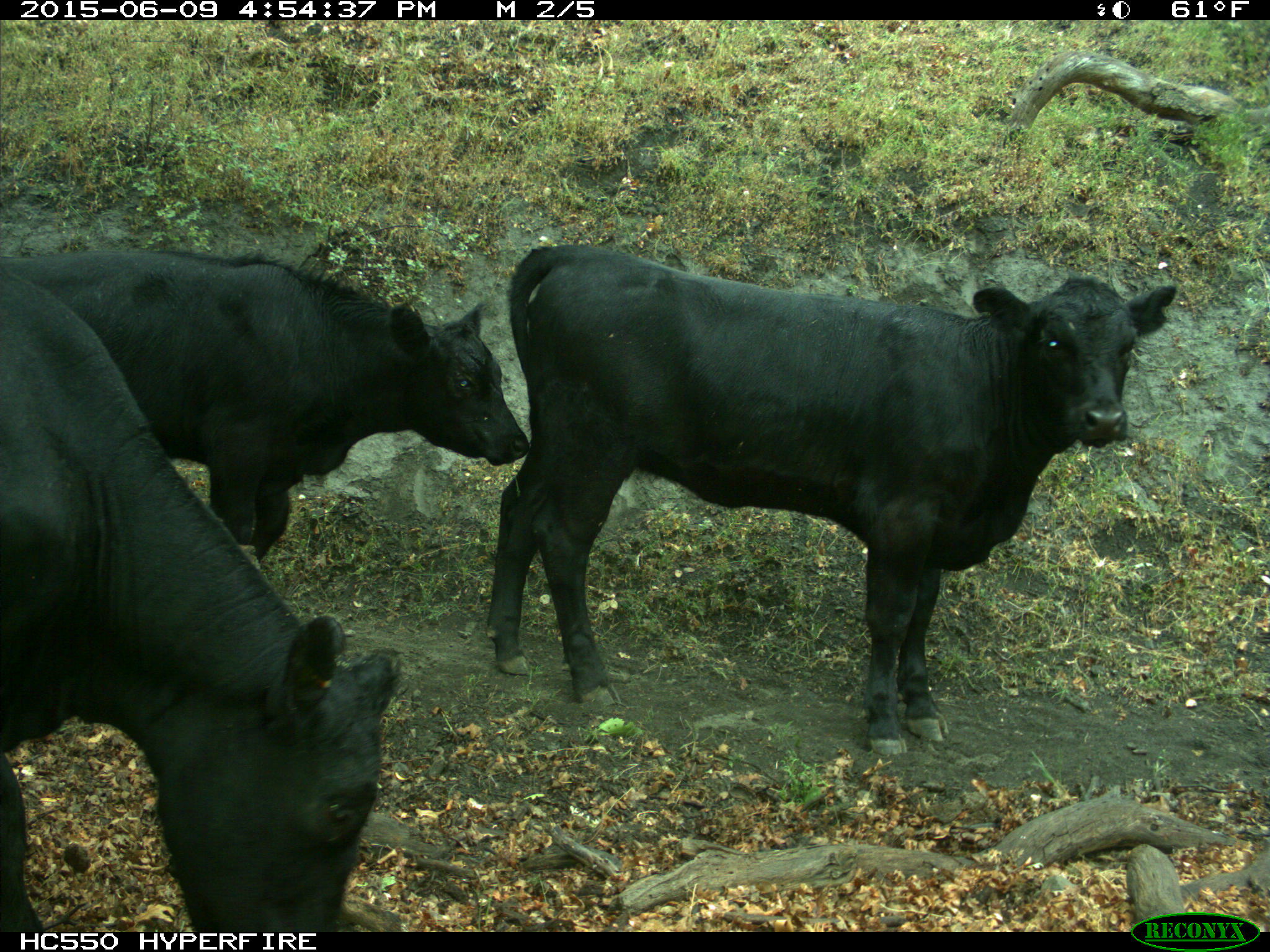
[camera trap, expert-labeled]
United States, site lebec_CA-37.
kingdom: Animalia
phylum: Chordata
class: Mammalia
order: Artiodactyla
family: Bovidae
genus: Bos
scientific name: Bos taurus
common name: domestic cow